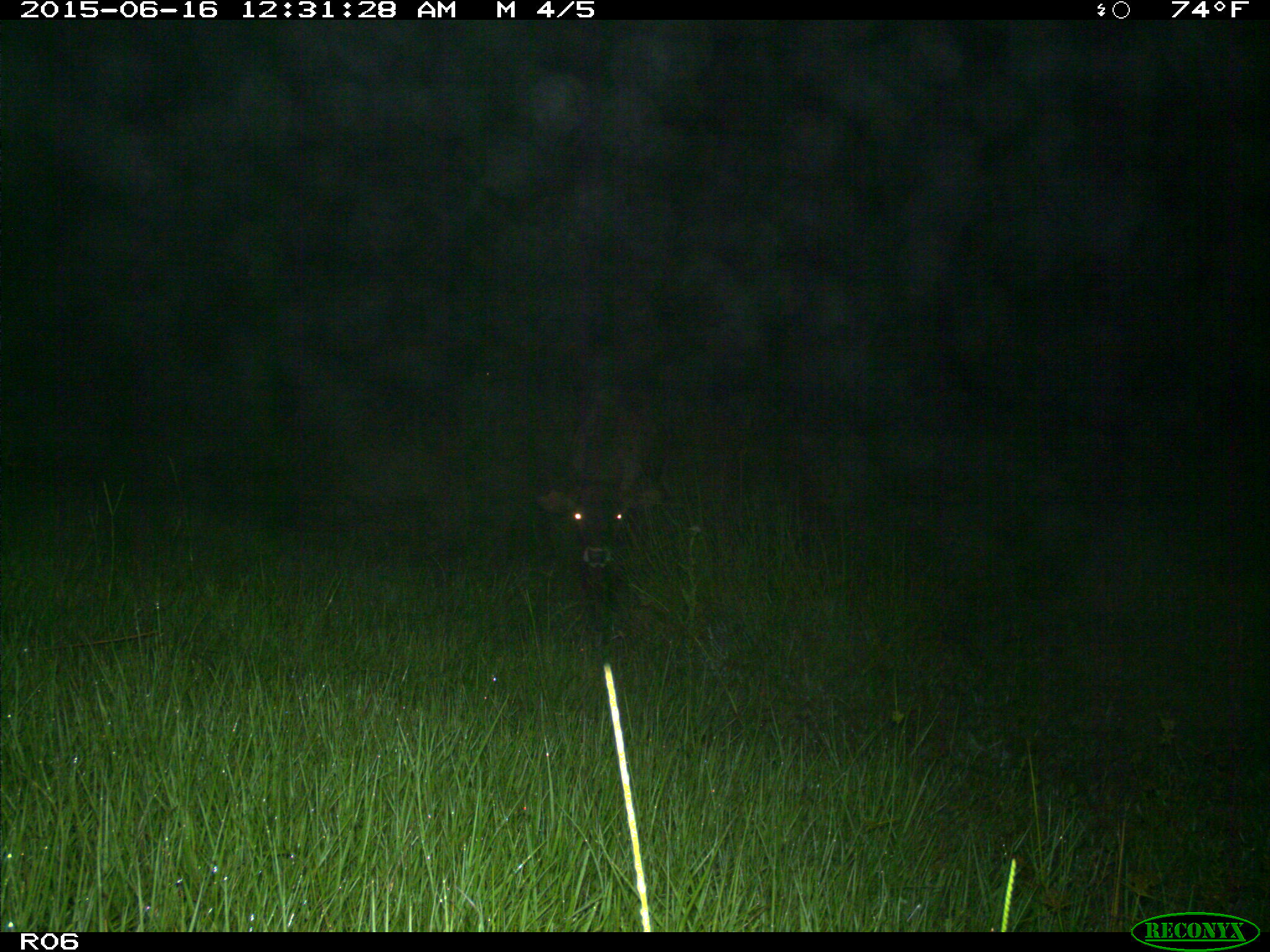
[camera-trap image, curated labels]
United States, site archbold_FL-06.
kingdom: Animalia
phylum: Chordata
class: Mammalia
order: Artiodactyla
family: Bovidae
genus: Bos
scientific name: Bos taurus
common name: domestic cow